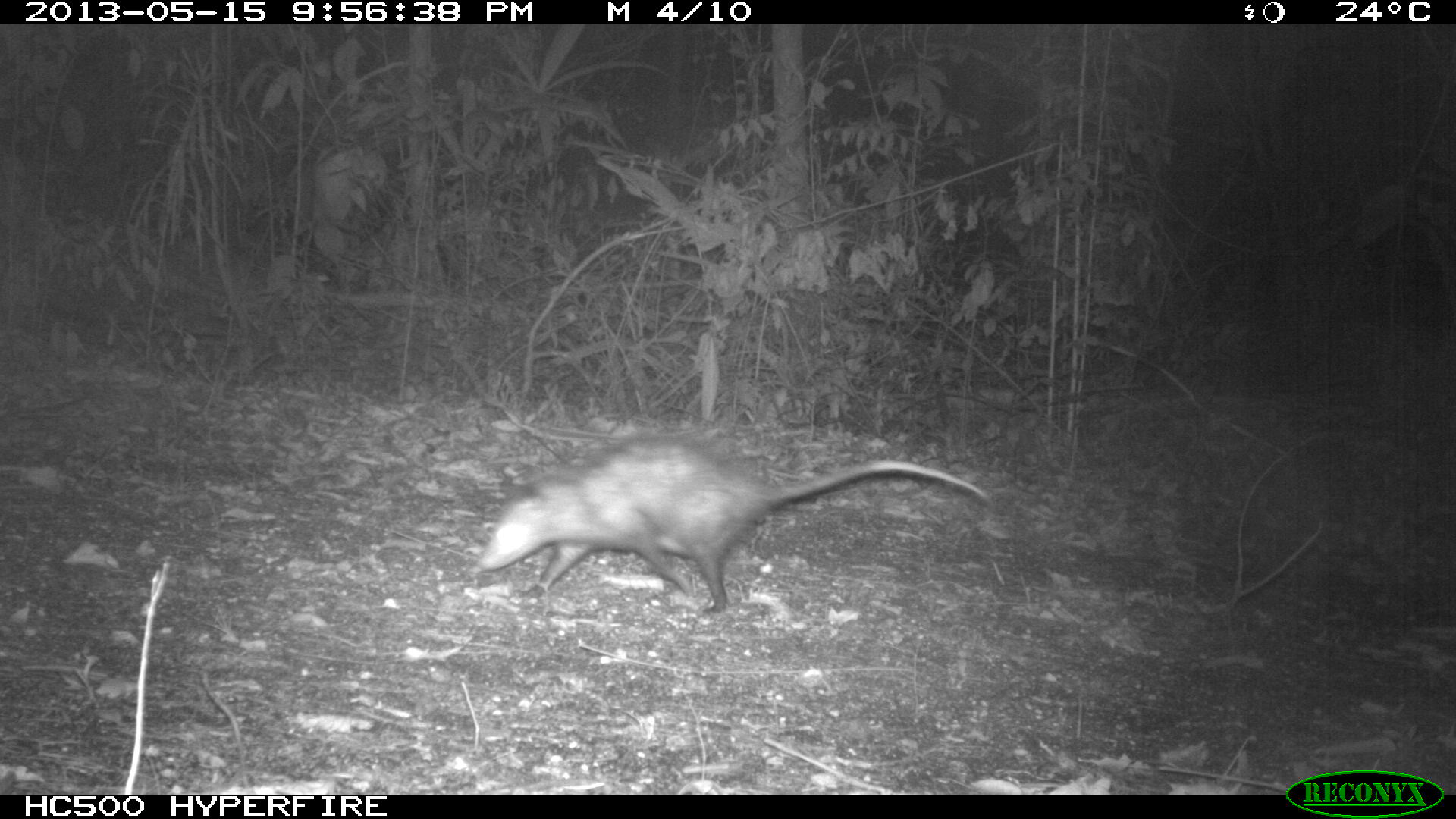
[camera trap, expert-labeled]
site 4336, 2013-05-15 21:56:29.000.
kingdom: Animalia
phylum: Chordata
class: Mammalia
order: Didelphimorphia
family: Didelphidae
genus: Didelphis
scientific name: Didelphis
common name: american opossums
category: didelphis sp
Didelphis sp (american opossums) (Didelphis), count 1.